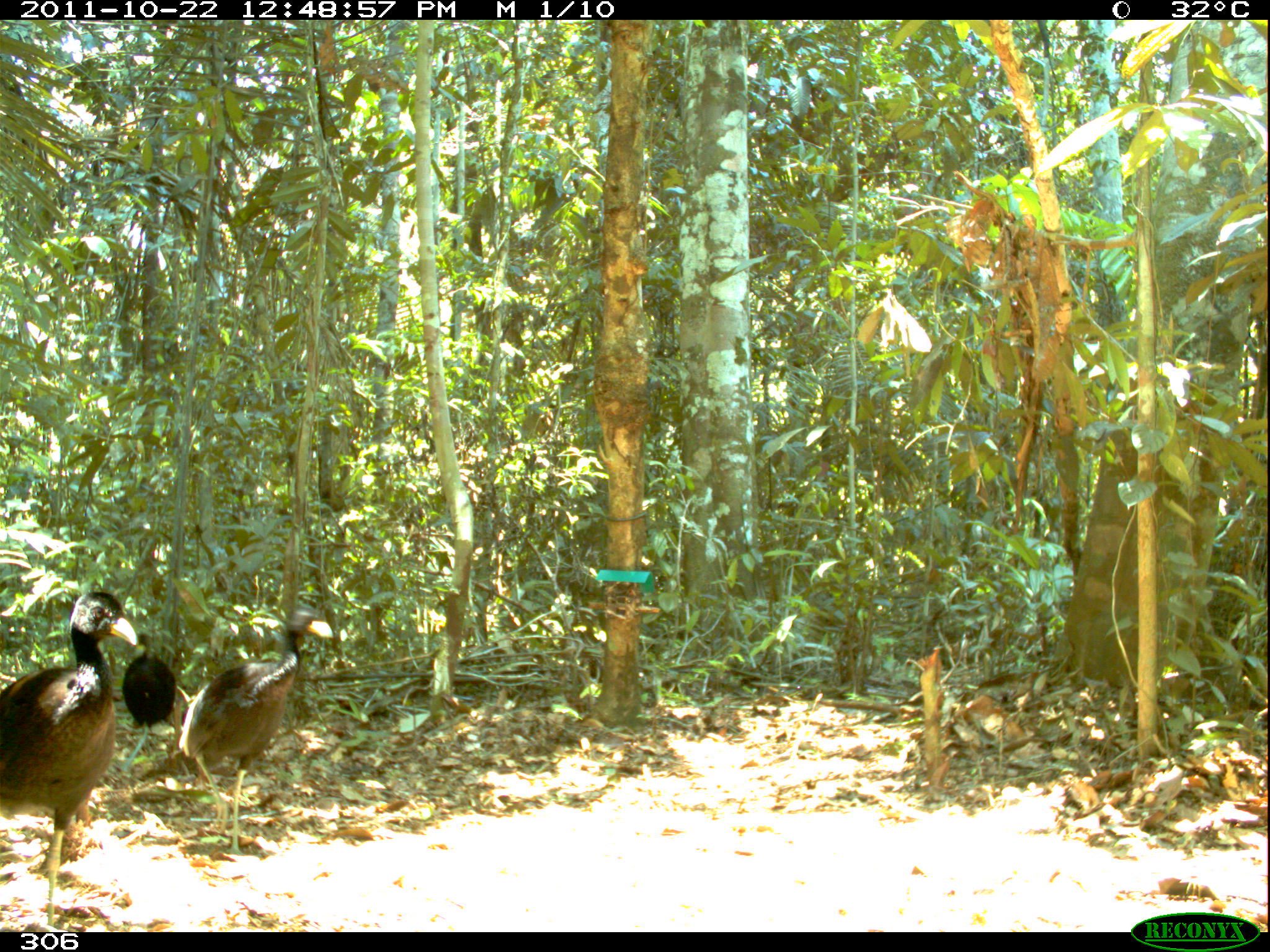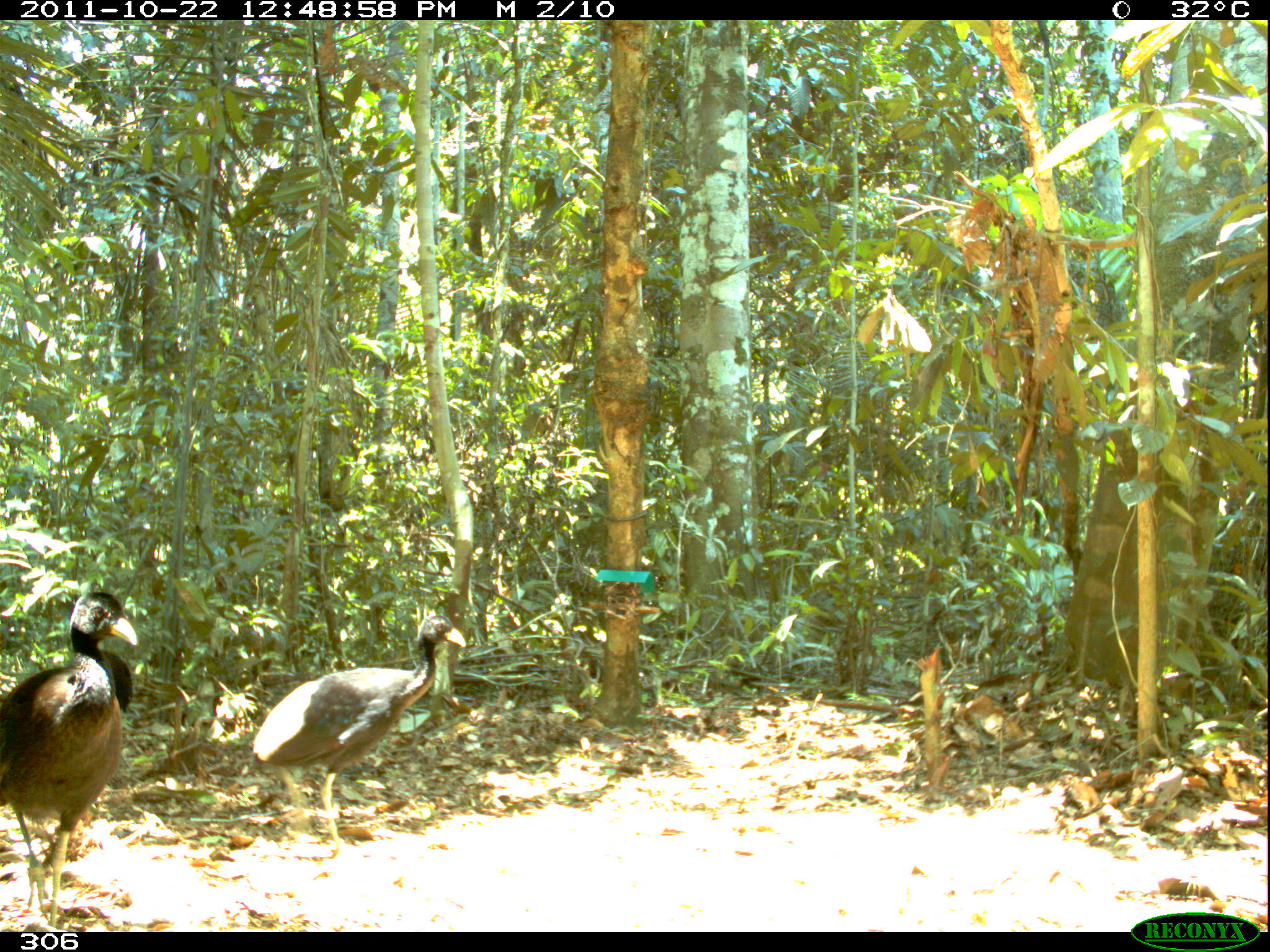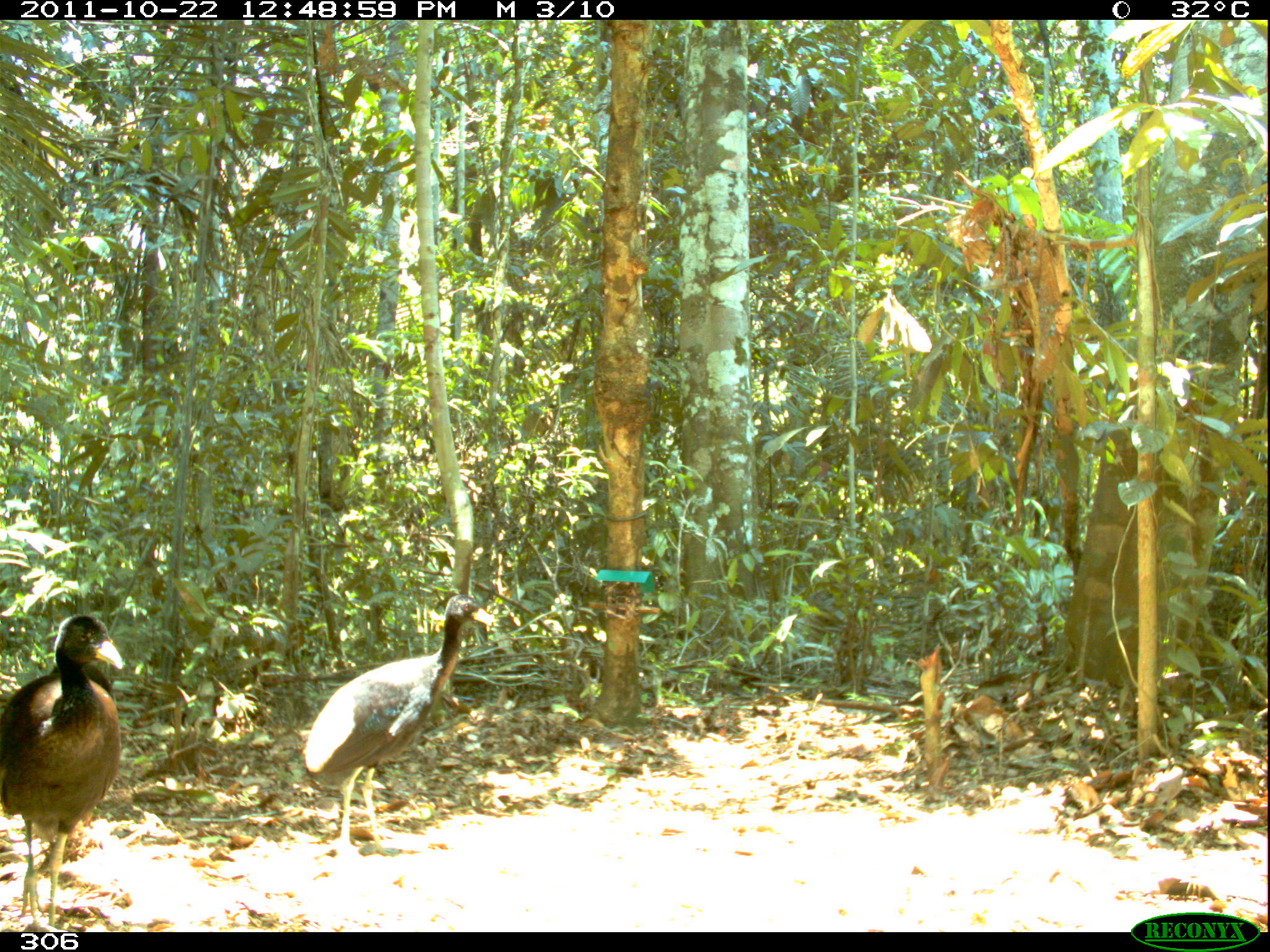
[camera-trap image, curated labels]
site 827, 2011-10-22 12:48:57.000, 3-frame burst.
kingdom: Animalia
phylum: Chordata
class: Aves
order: Gruiformes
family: Psophiidae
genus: Psophia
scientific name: Psophia leucoptera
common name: pale-winged trumpeter